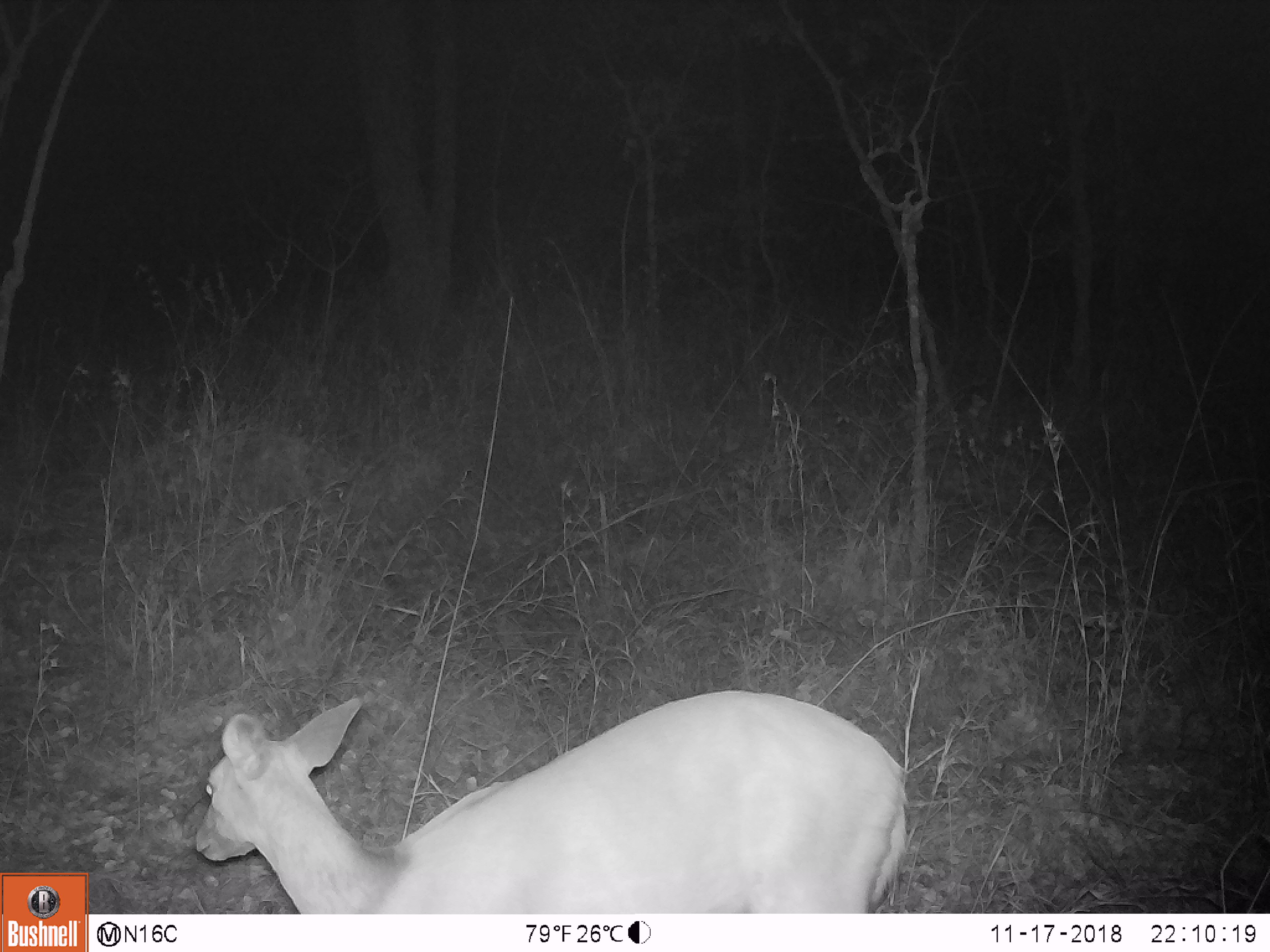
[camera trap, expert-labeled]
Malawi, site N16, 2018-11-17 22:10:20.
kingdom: Animalia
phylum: Chordata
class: Mammalia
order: Artiodactyla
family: Bovidae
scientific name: Antilopinae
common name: small antelope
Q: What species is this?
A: Small antelope (Antilopinae).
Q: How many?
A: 1.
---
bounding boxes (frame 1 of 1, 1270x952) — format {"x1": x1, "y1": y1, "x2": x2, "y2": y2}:
small antelope: {"x1": 184, "y1": 684, "x2": 927, "y2": 911}